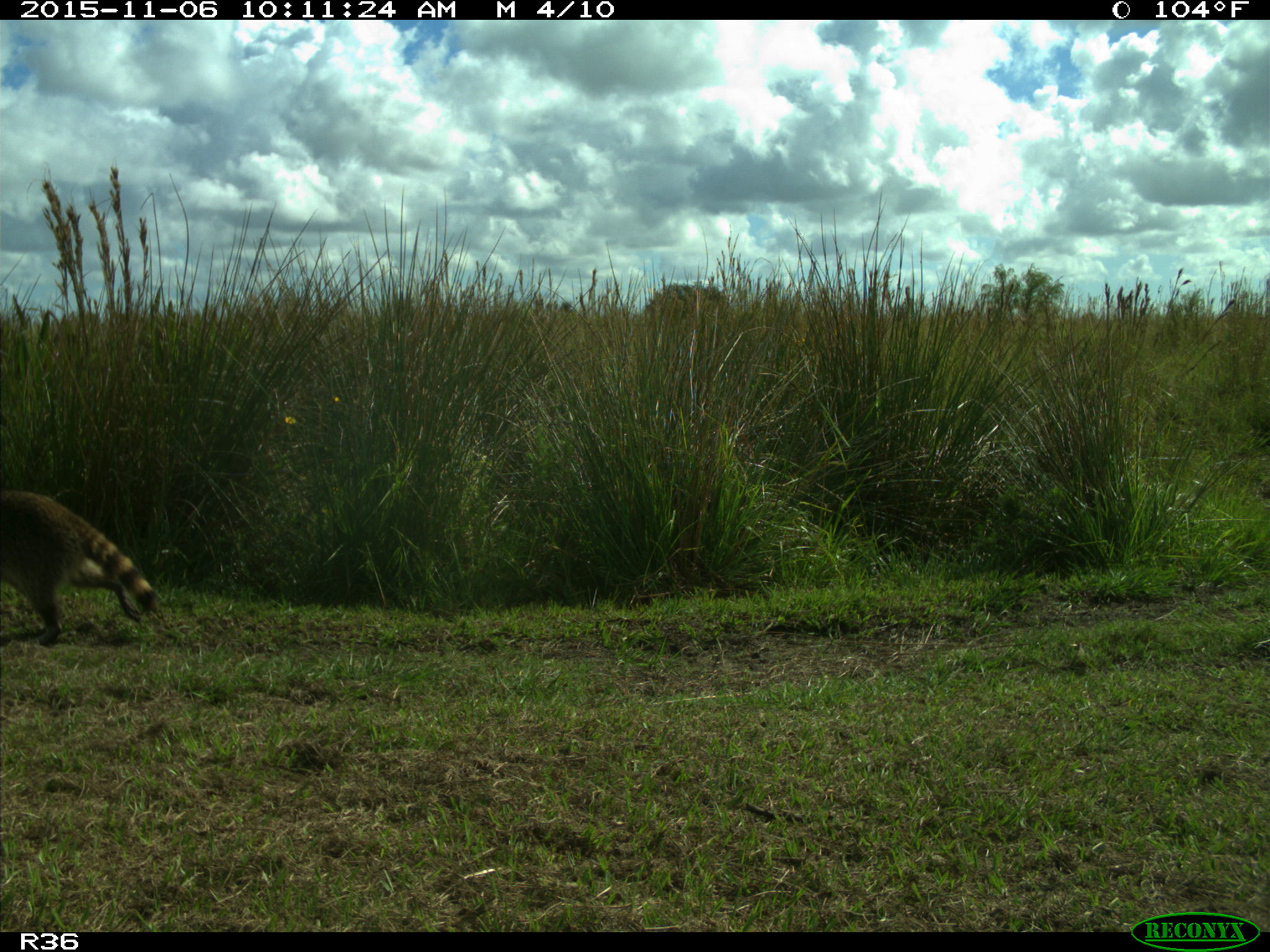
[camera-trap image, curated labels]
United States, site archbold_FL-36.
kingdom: Animalia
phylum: Chordata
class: Mammalia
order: Carnivora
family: Procyonidae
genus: Procyon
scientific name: Procyon lotor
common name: common raccoon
Procyon lotor (common raccoon).